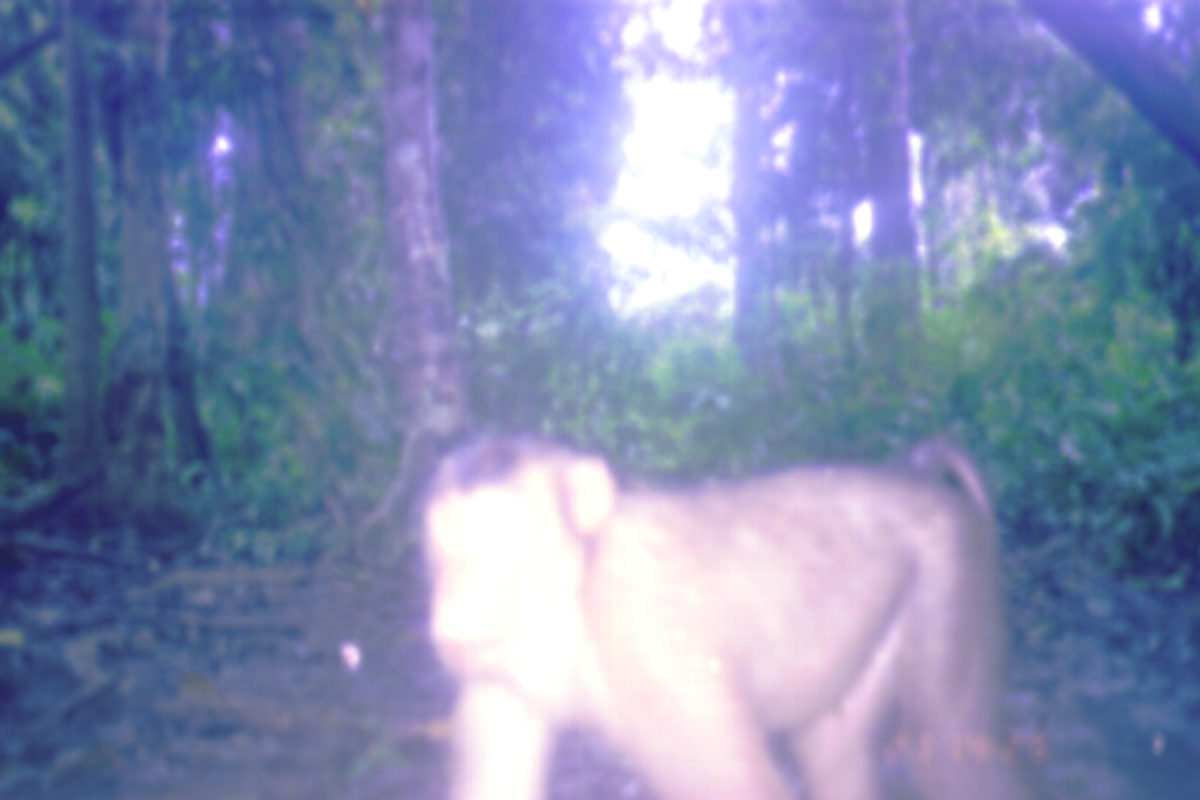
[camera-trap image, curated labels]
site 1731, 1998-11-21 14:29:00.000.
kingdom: Animalia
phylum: Chordata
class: Mammalia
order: Primates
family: Cercopithecidae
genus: Macaca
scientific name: Macaca nemestrina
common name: southern pig-tailed macaque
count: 1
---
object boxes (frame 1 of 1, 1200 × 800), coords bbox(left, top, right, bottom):
macaca nemestrina: bbox(419, 438, 1024, 800)